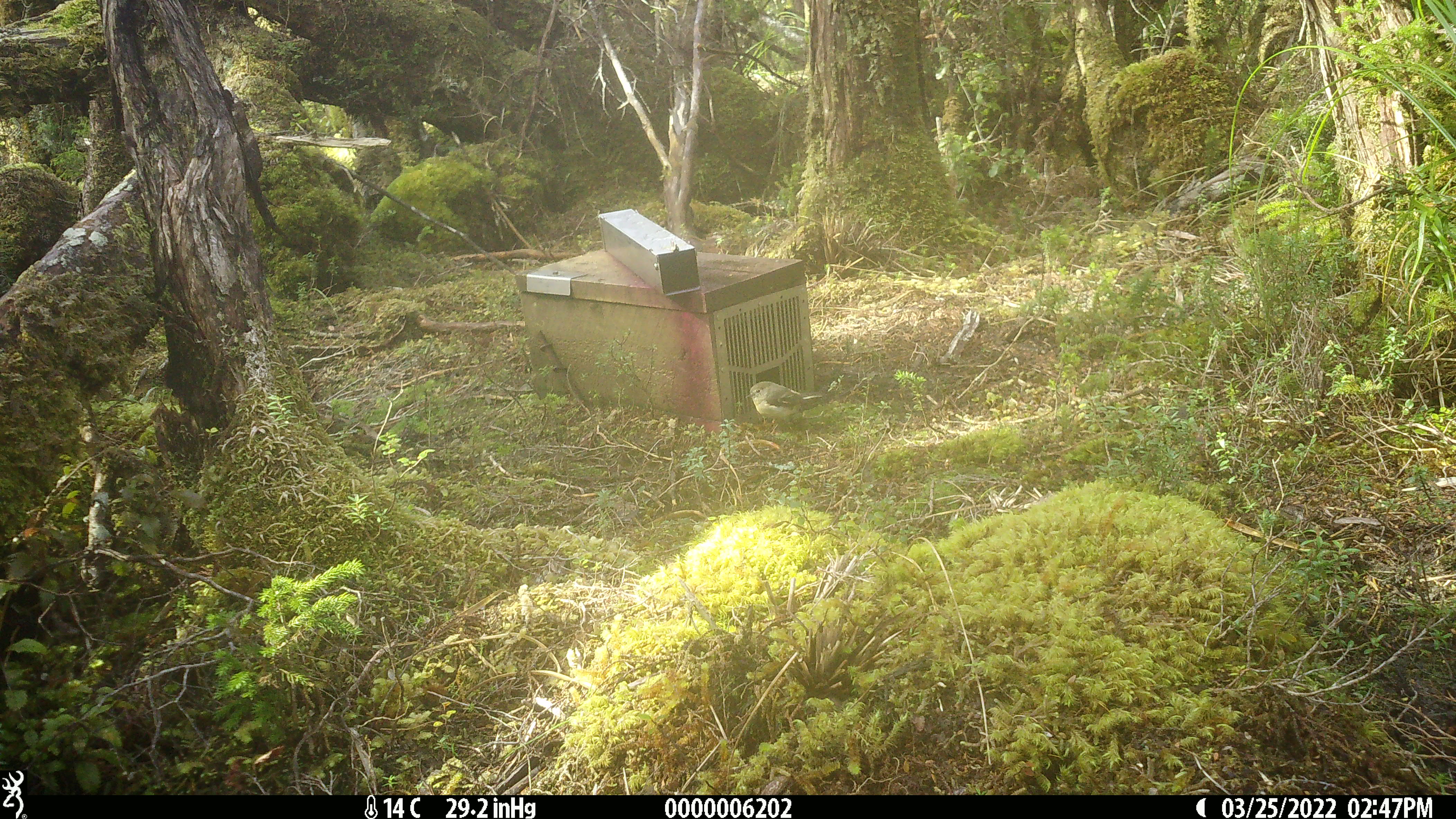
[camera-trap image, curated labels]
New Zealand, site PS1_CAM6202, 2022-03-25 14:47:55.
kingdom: Animalia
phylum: Chordata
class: Aves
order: Passeriformes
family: Petroicidae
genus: Petroica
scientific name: Petroica macrocephala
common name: tomtit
Tomtit (Petroica macrocephala).